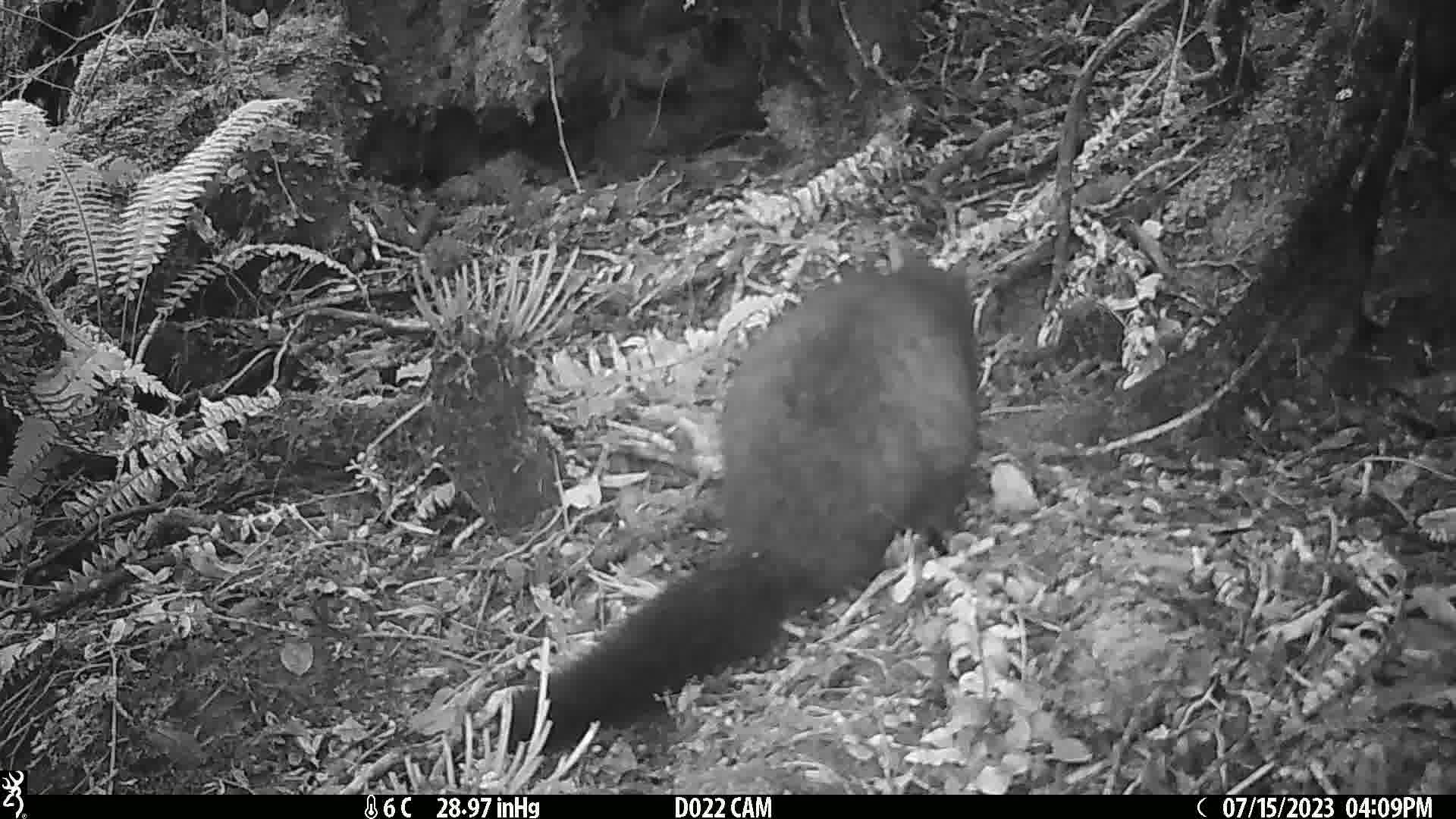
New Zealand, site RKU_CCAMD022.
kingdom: Animalia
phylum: Chordata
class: Mammalia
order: Diprotodontia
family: Phalangeridae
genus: Trichosurus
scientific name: Trichosurus vulpecula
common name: common brushtail possum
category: possum